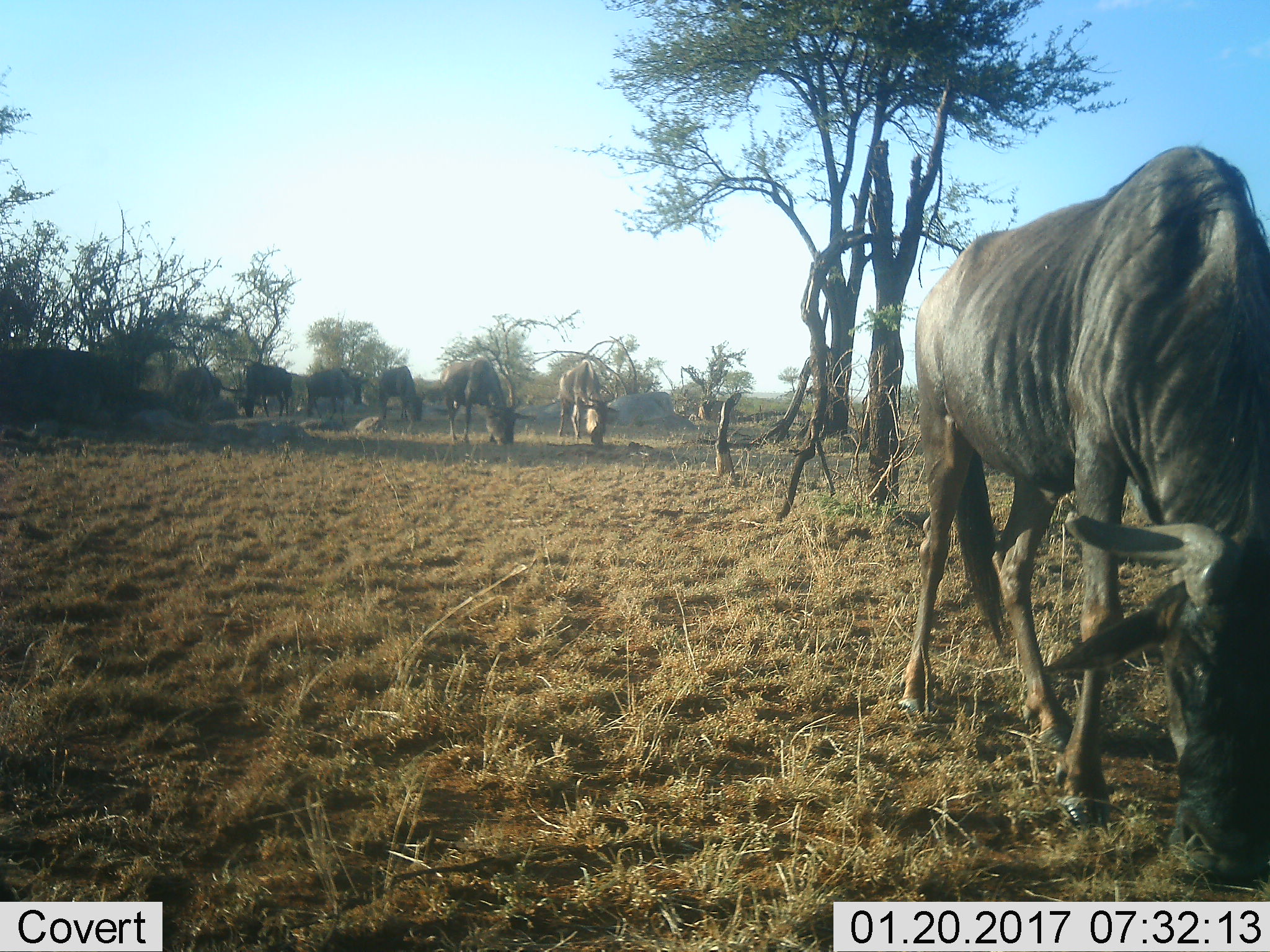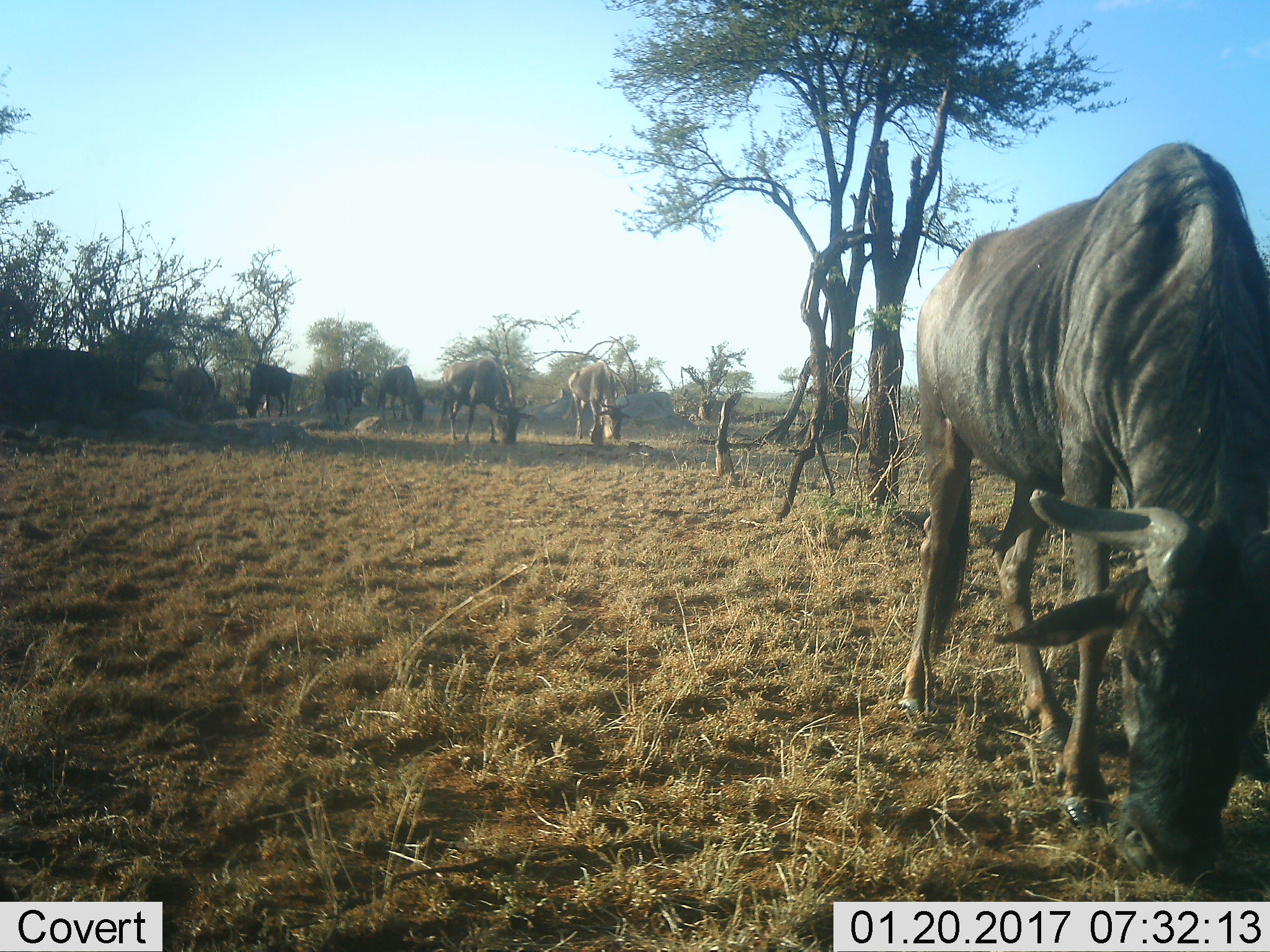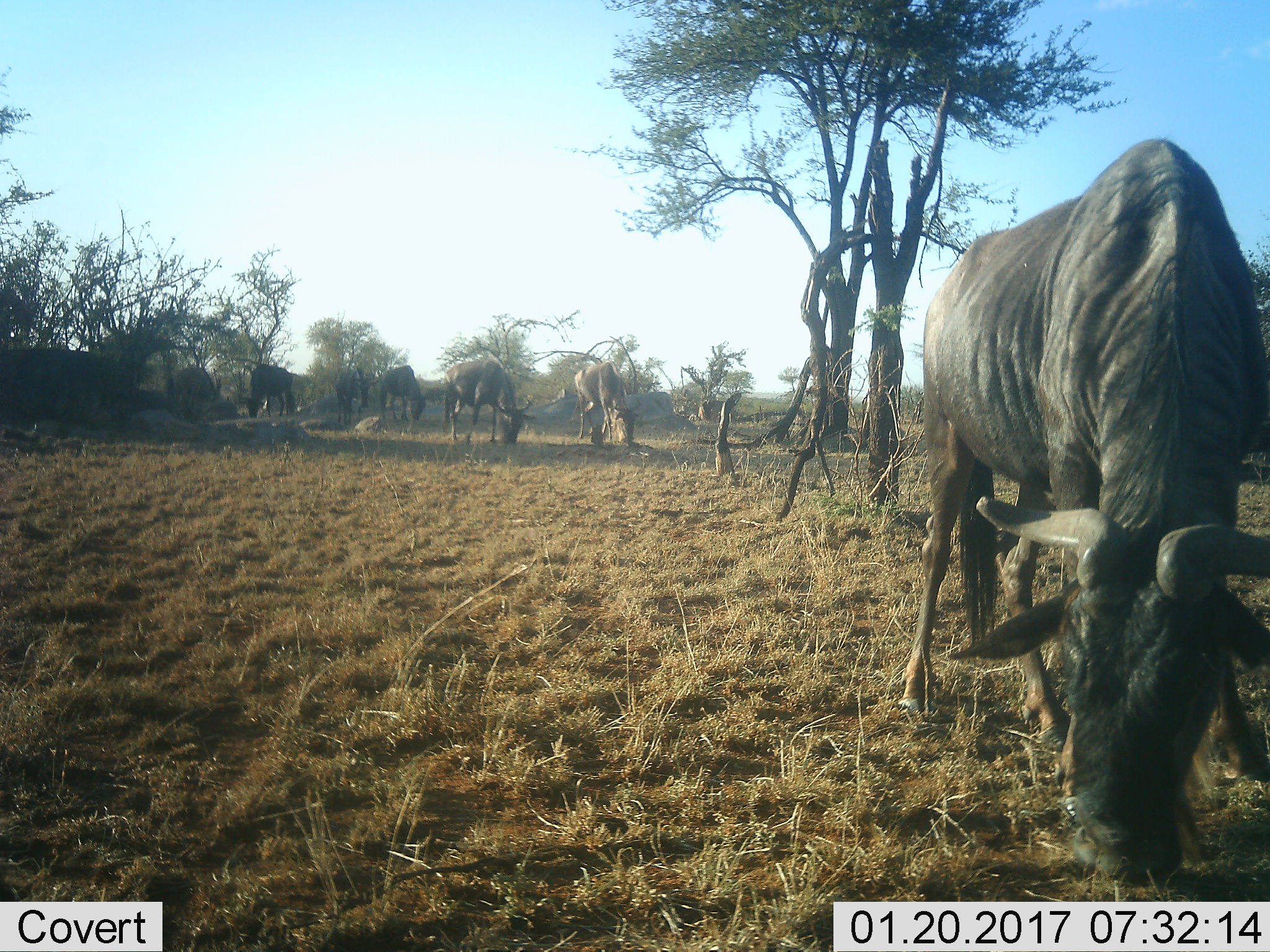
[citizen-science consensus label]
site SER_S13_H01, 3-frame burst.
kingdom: Animalia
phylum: Chordata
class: Mammalia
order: Artiodactyla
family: Bovidae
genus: Connochaetes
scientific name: Connochaetes taurinus taurinus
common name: blue wildebeest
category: wildebeestblue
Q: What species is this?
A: Wildebeestblue (blue wildebeest) (Connochaetes taurinus taurinus).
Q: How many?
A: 7.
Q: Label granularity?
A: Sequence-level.